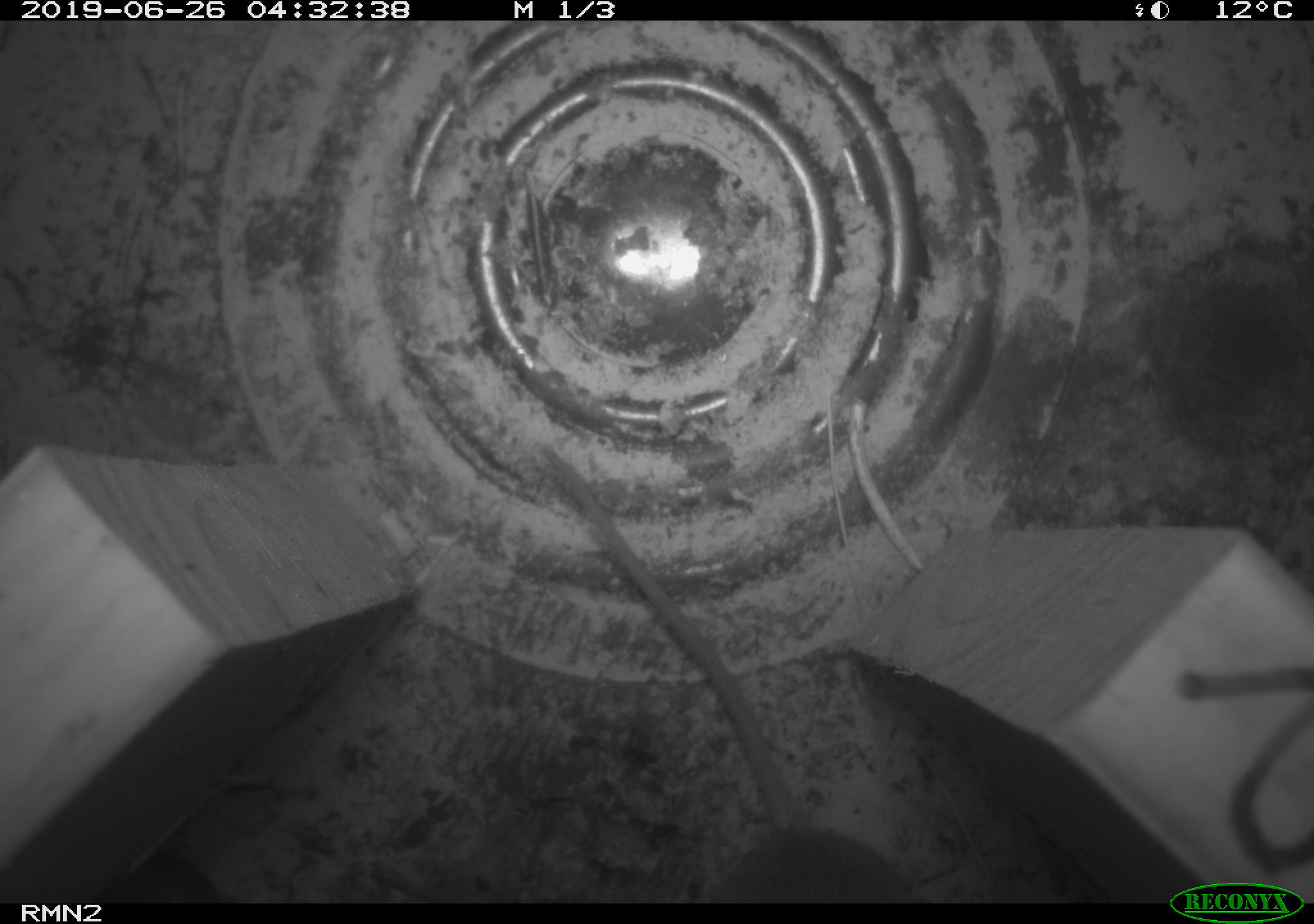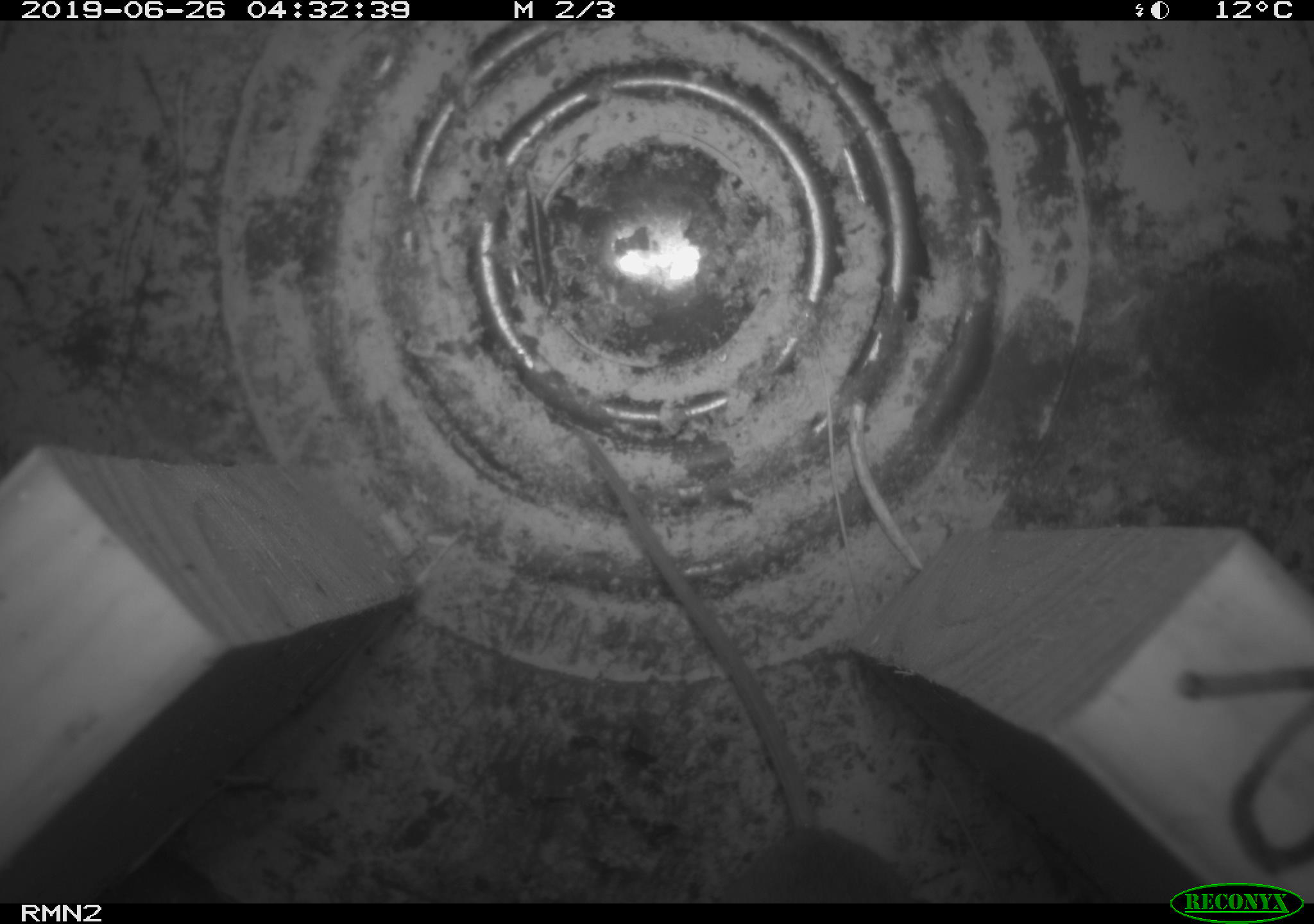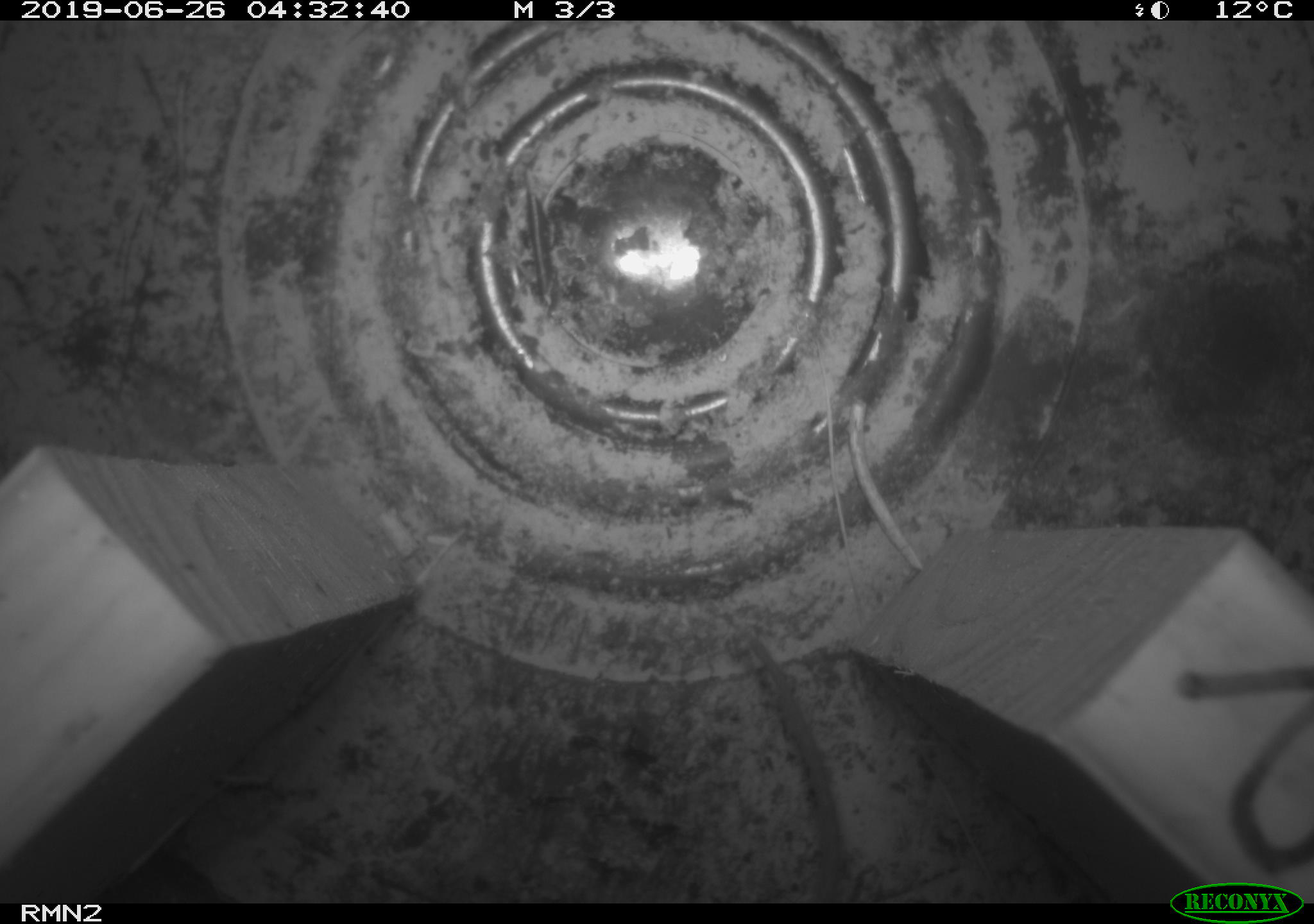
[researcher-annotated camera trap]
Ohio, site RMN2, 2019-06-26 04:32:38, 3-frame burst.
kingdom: Animalia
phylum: Chordata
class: Mammalia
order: Rodentia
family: Cricetidae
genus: Peromyscus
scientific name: Peromyscus leucopus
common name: white-footed mouse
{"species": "white-footed mouse (Peromyscus leucopus)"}